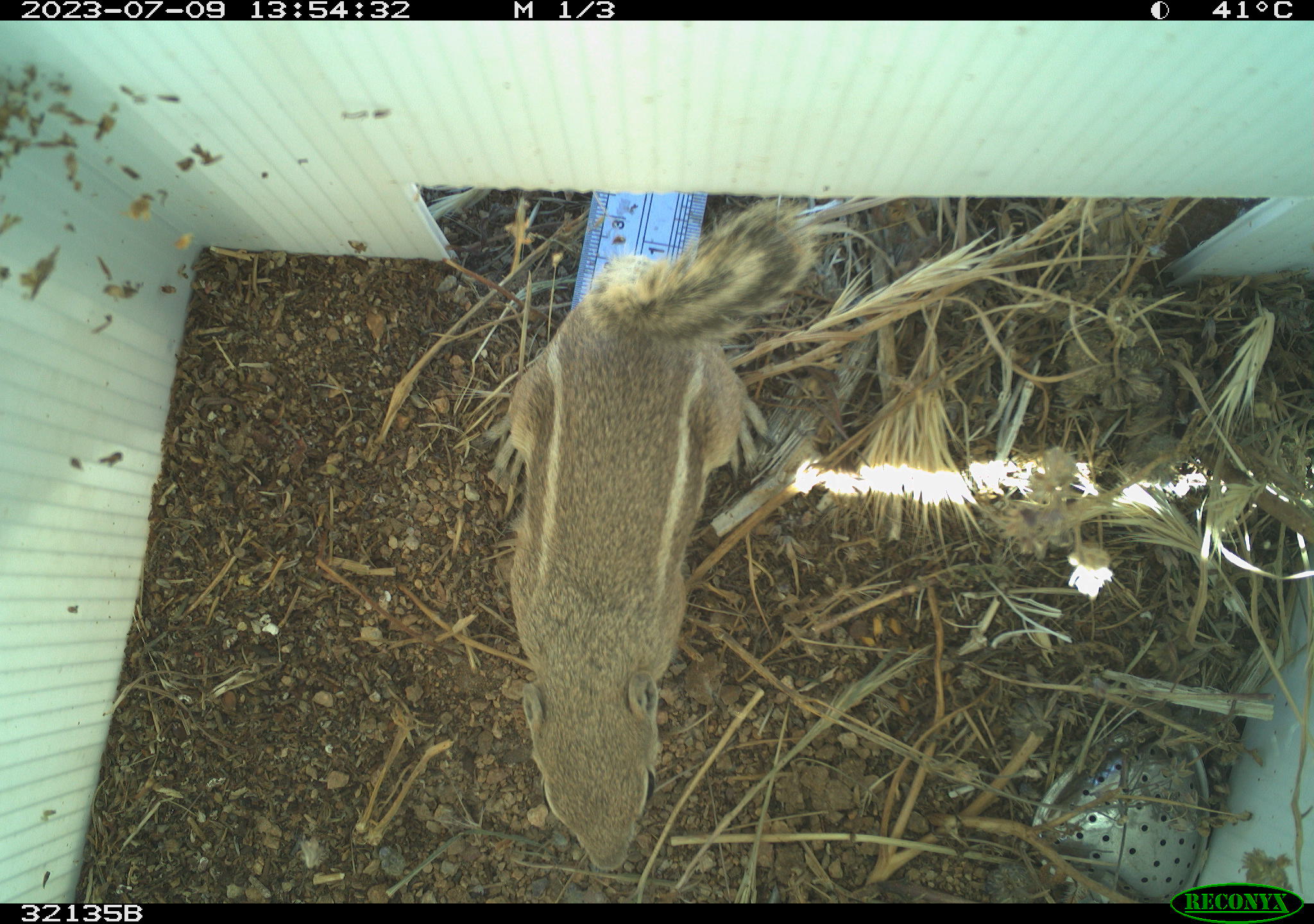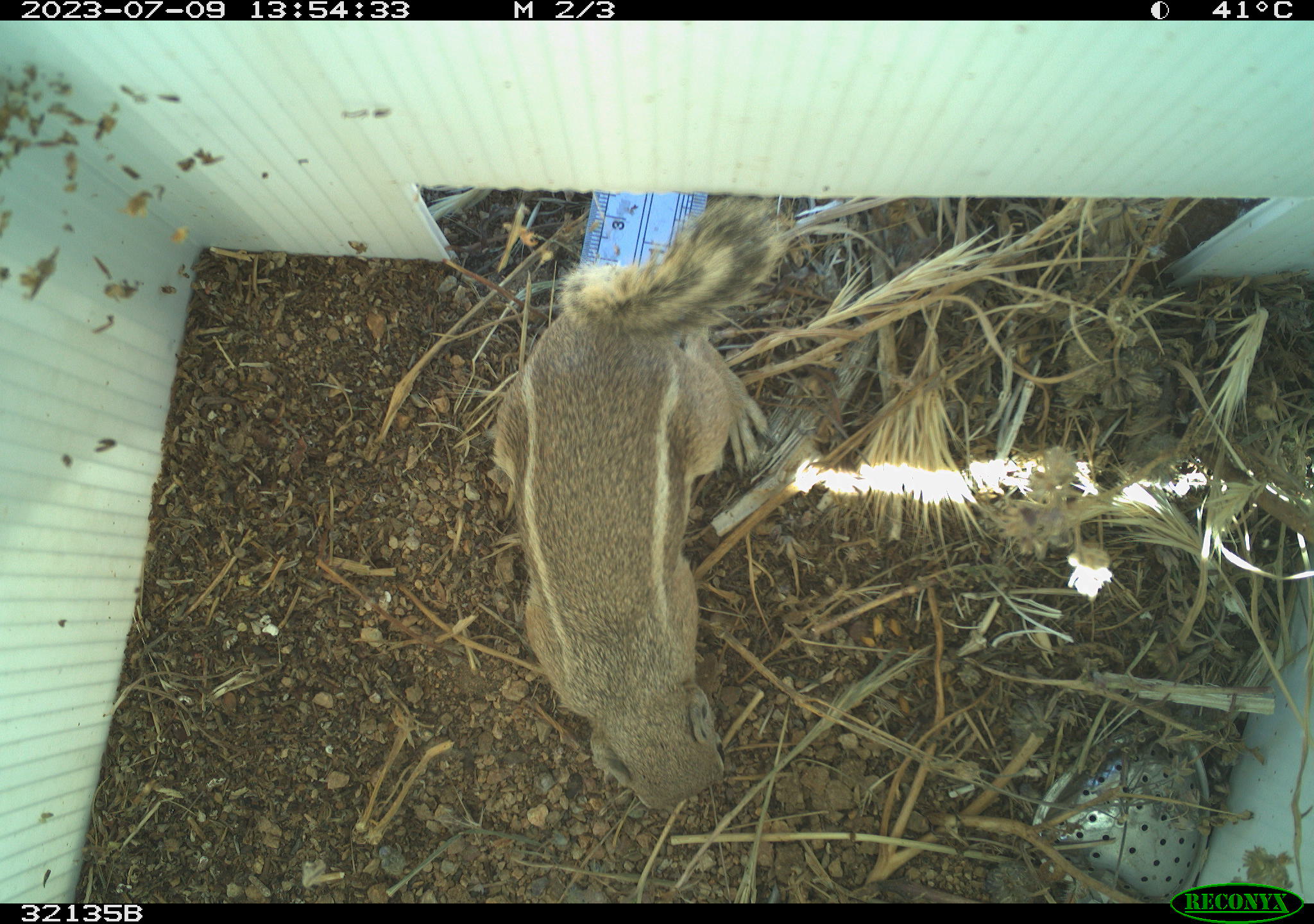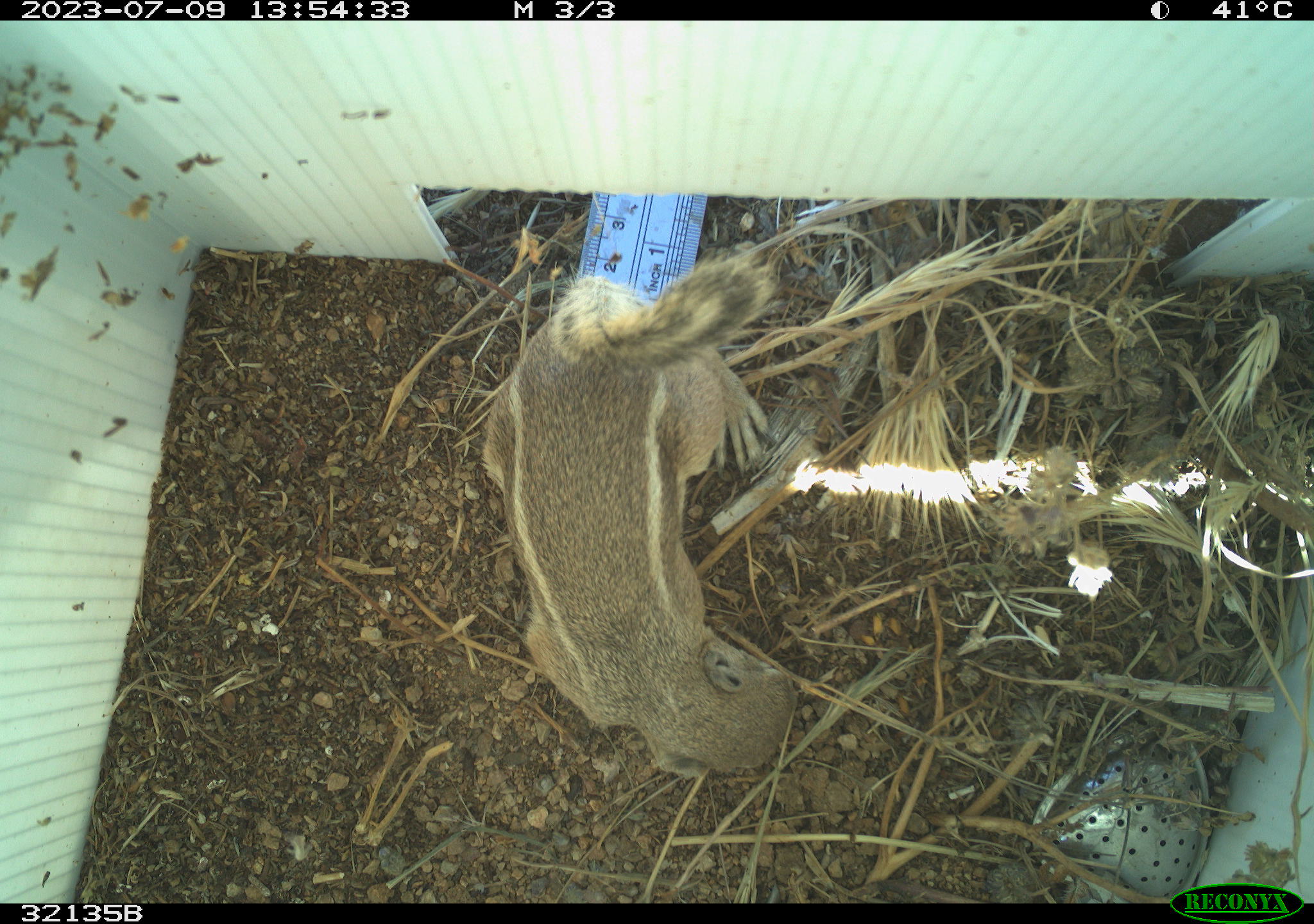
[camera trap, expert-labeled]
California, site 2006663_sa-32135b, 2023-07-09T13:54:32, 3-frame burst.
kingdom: Animalia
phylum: Chordata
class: Mammalia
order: Rodentia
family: Sciuridae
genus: Ammospermophilus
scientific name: Ammospermophilus leucurus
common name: white-tailed antelope squirrel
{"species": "white-tailed antelope squirrel (Ammospermophilus leucurus)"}